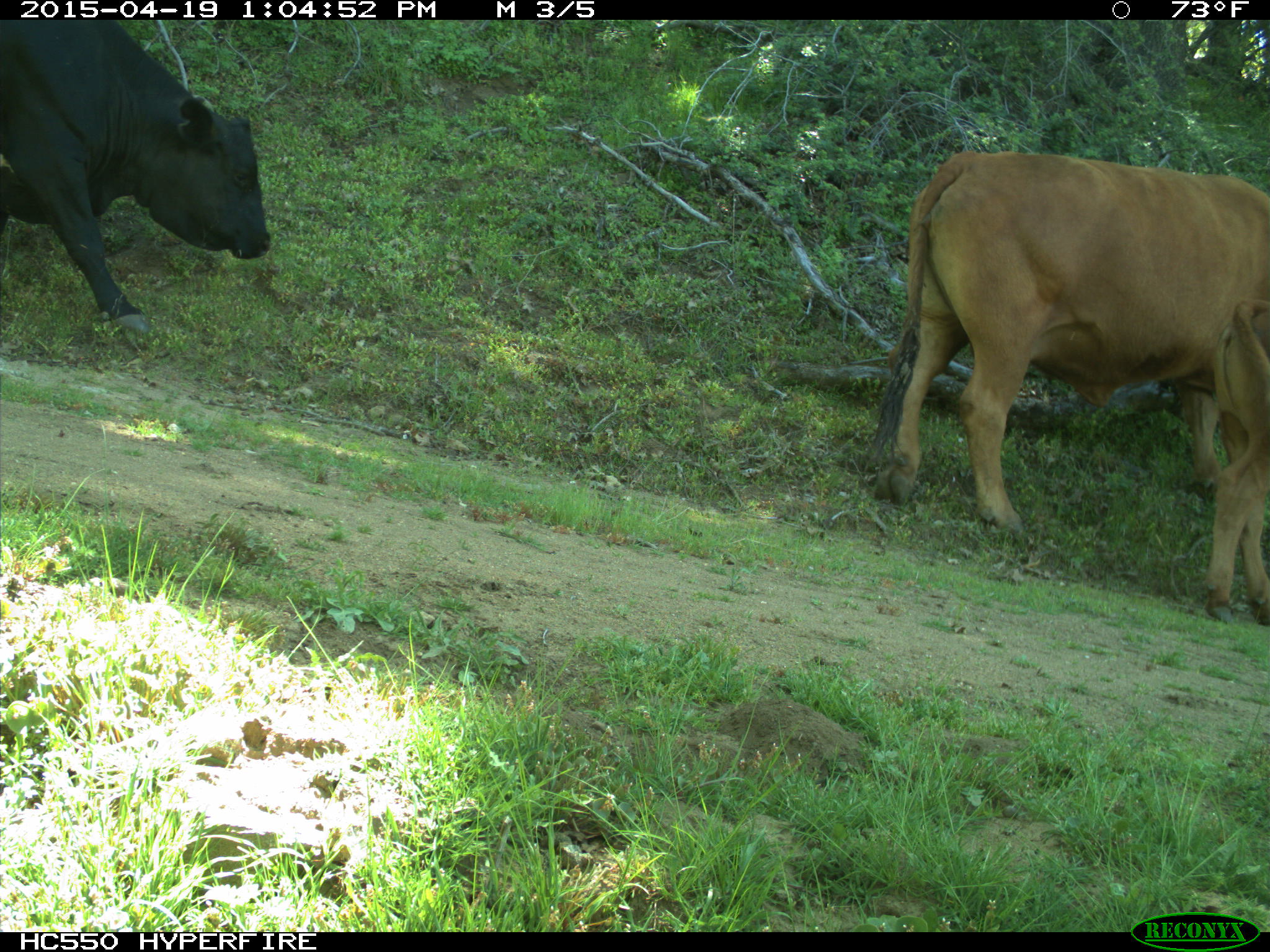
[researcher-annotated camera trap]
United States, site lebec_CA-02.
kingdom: Animalia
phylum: Chordata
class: Mammalia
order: Artiodactyla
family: Bovidae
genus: Bos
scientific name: Bos taurus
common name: domestic cow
Bos taurus (domestic cow).